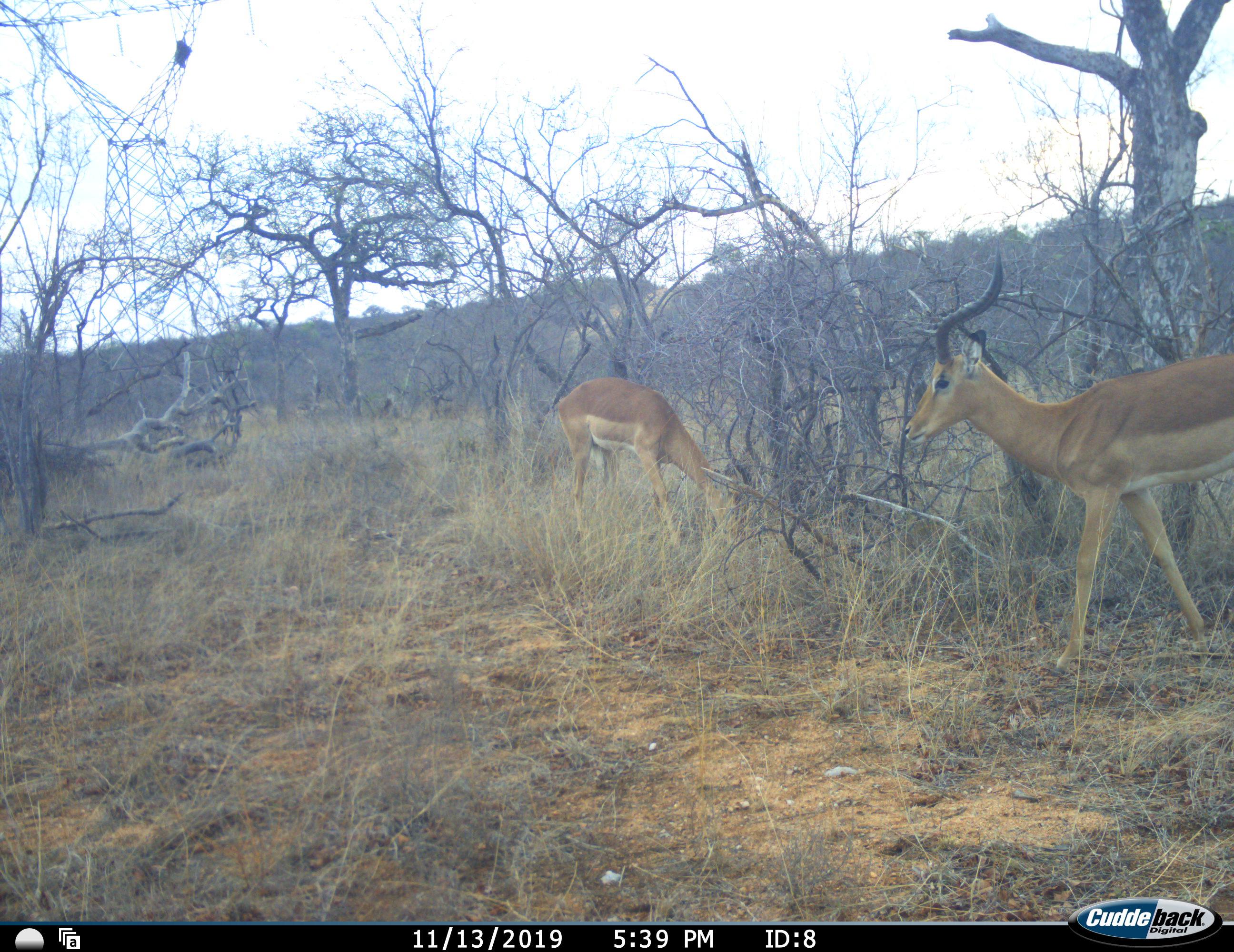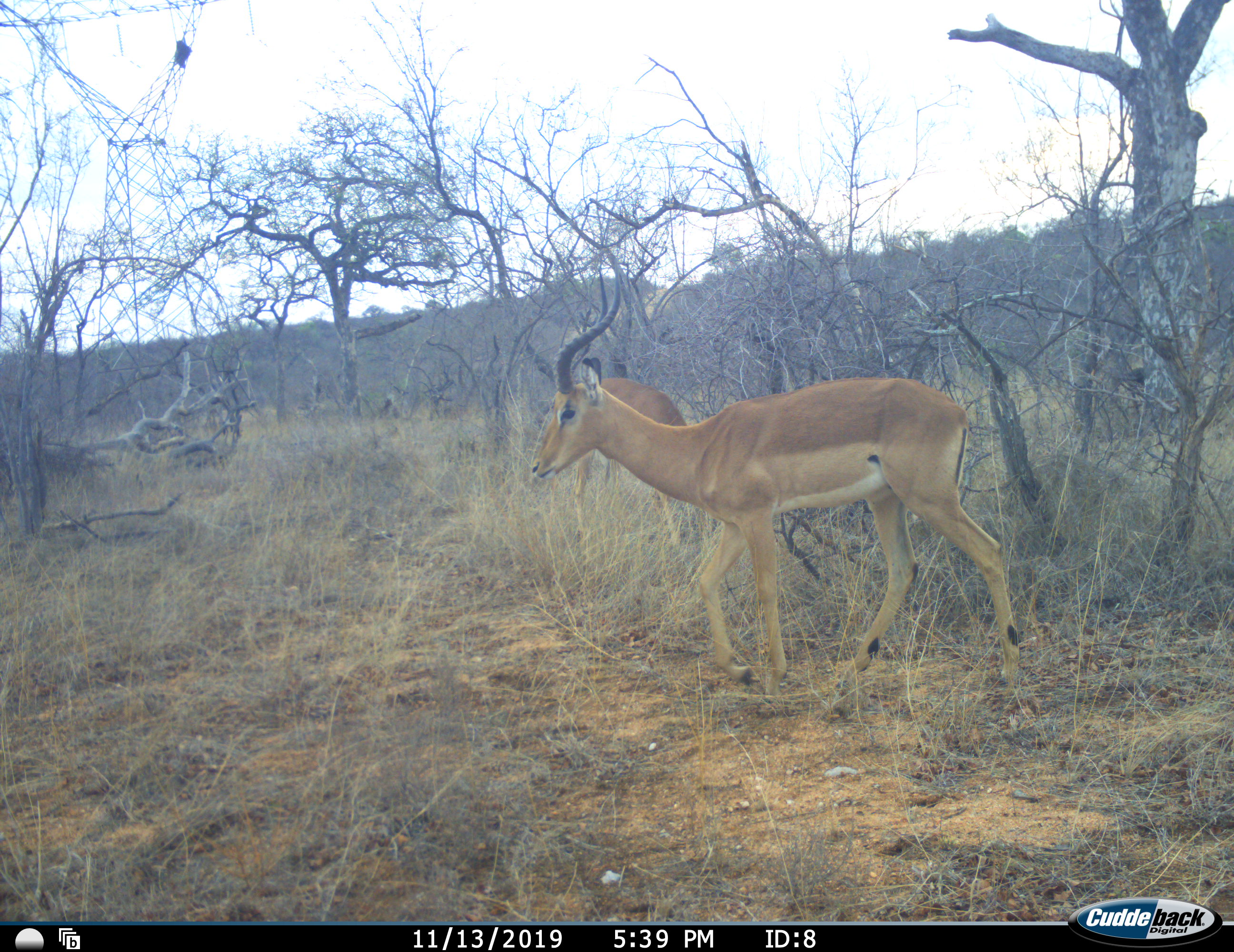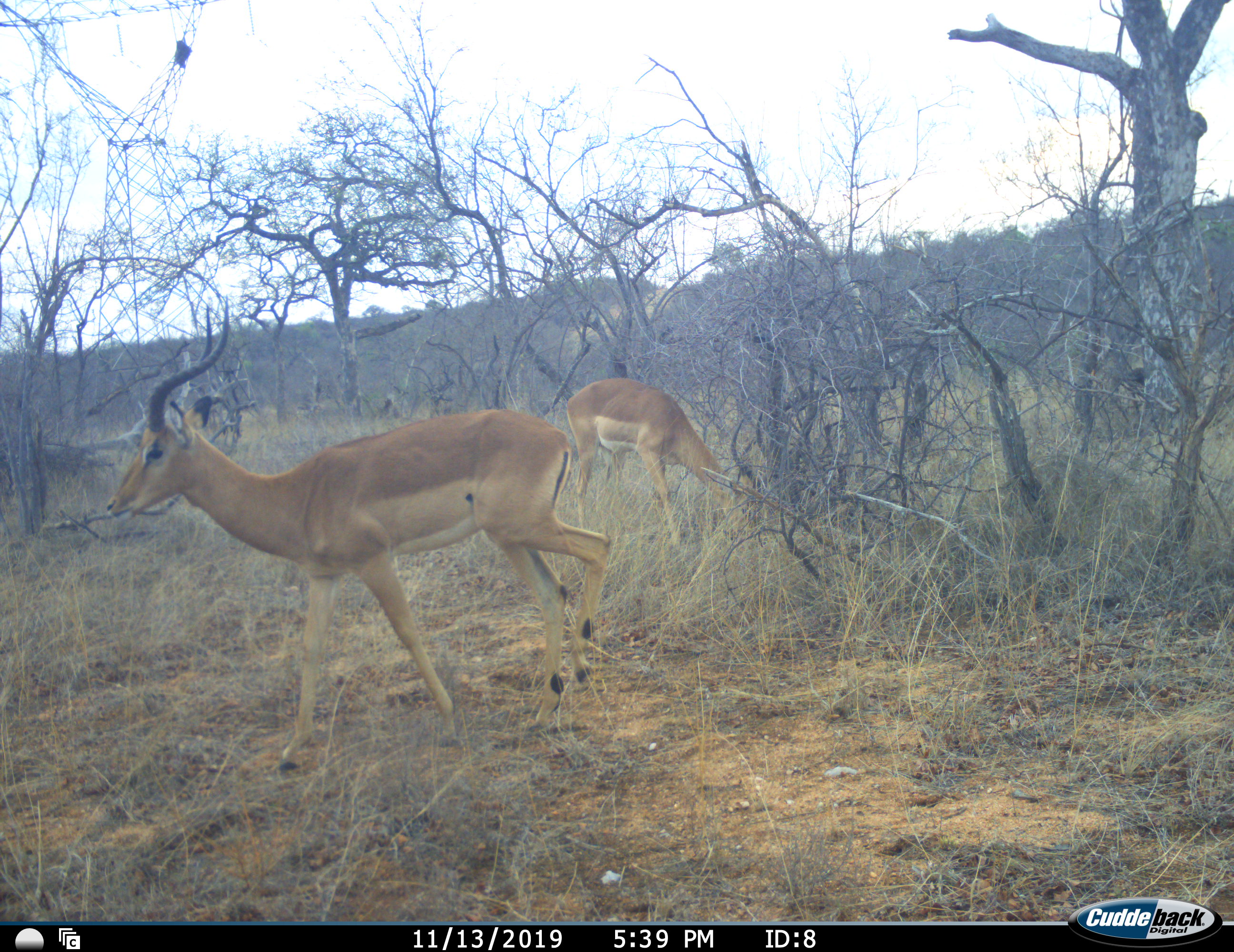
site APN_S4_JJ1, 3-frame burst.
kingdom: Animalia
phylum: Chordata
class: Mammalia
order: Artiodactyla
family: Bovidae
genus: Aepyceros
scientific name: Aepyceros melampus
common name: impala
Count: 2.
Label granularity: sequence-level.